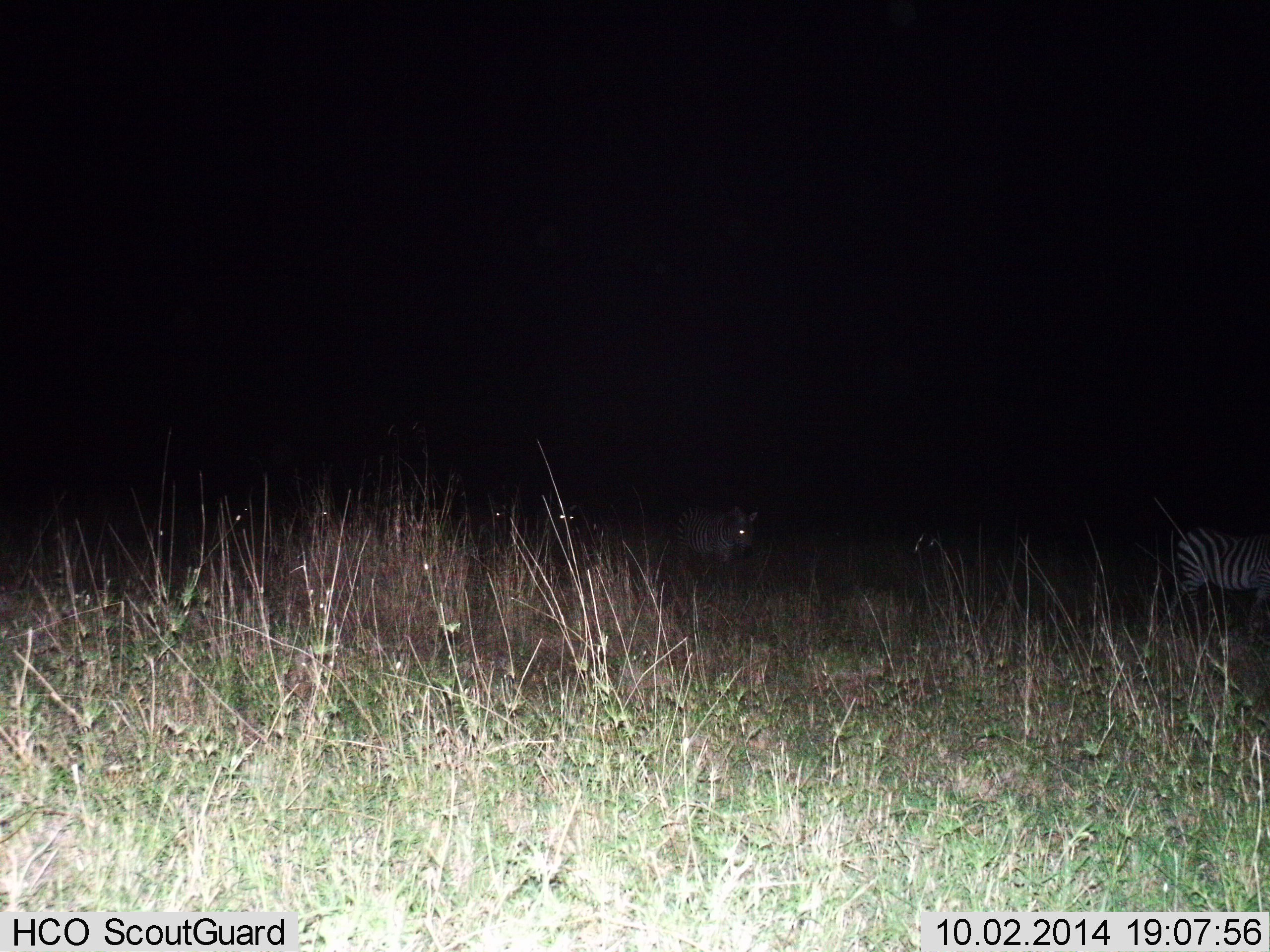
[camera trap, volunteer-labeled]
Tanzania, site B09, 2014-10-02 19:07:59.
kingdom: Animalia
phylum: Chordata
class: Mammalia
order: Perissodactyla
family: Equidae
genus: Equus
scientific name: Equus quagga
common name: plains zebra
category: zebra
Zebra (plains zebra) (Equus quagga), count 6. Behavior (volunteer vote fractions): standing 70%, resting 0%, moving 50%, interacting 0%. Young present (vote fraction): 0%. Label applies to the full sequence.